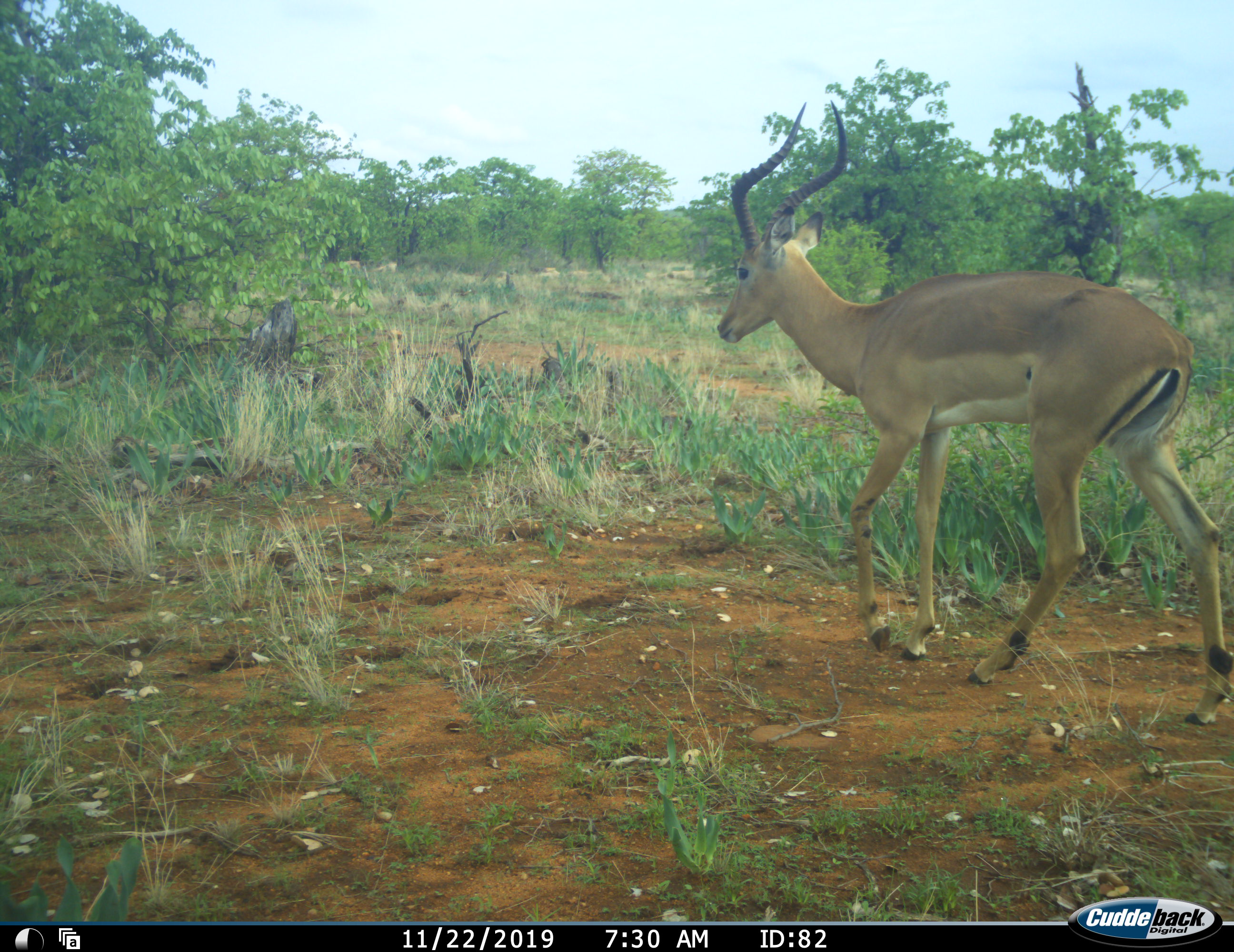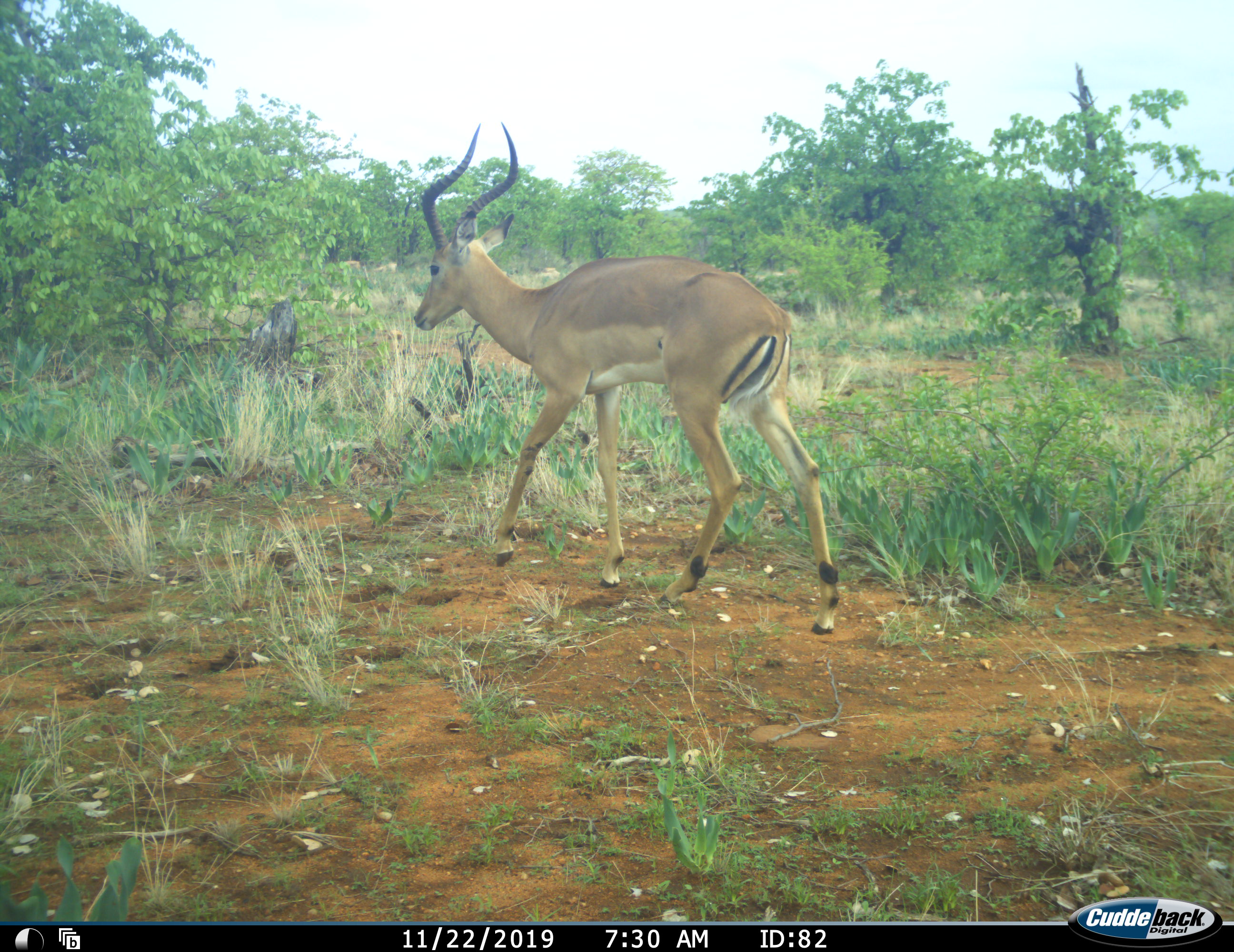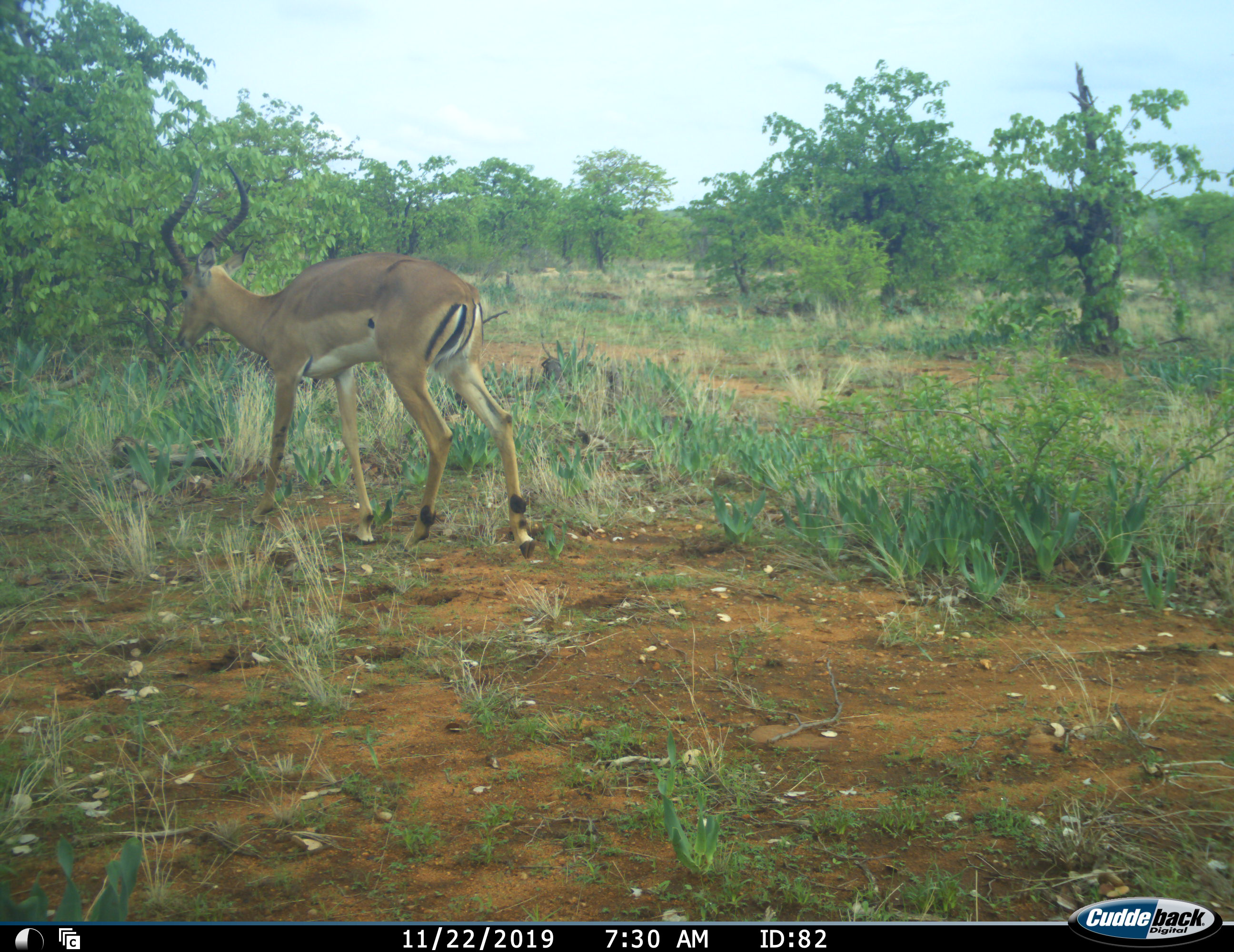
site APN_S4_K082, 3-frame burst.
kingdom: Animalia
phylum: Chordata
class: Mammalia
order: Artiodactyla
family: Bovidae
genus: Aepyceros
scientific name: Aepyceros melampus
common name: impala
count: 1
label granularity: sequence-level